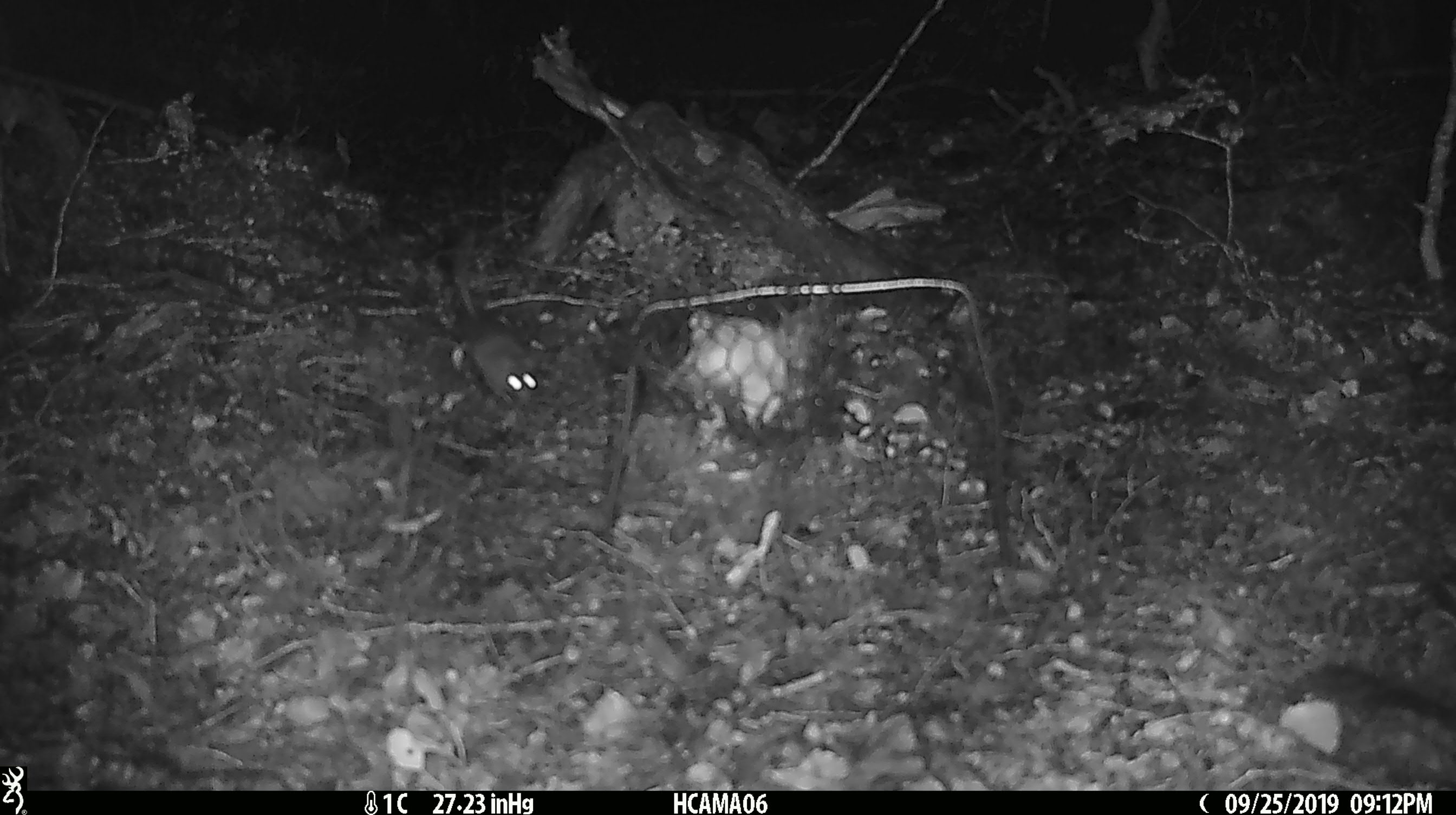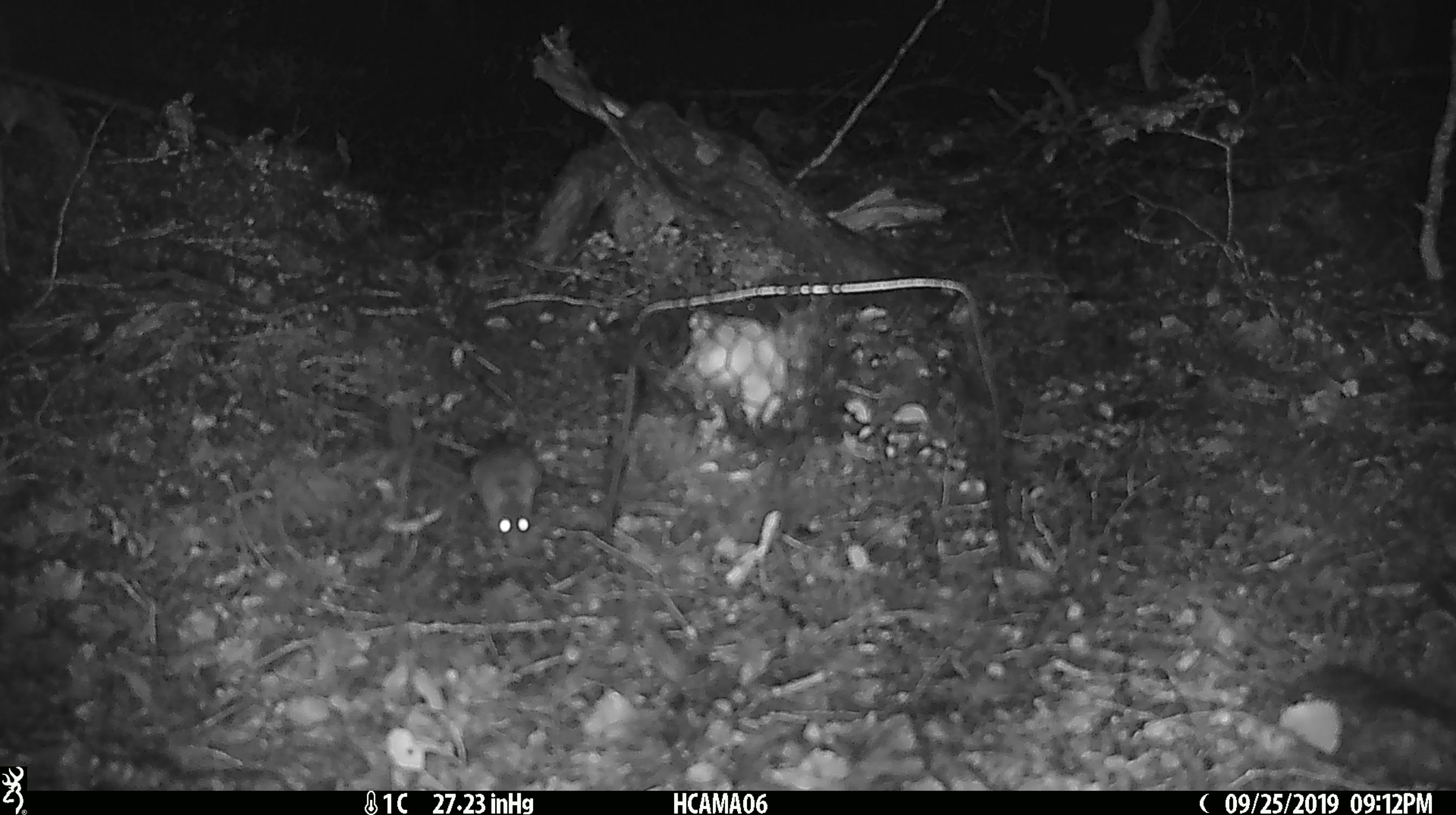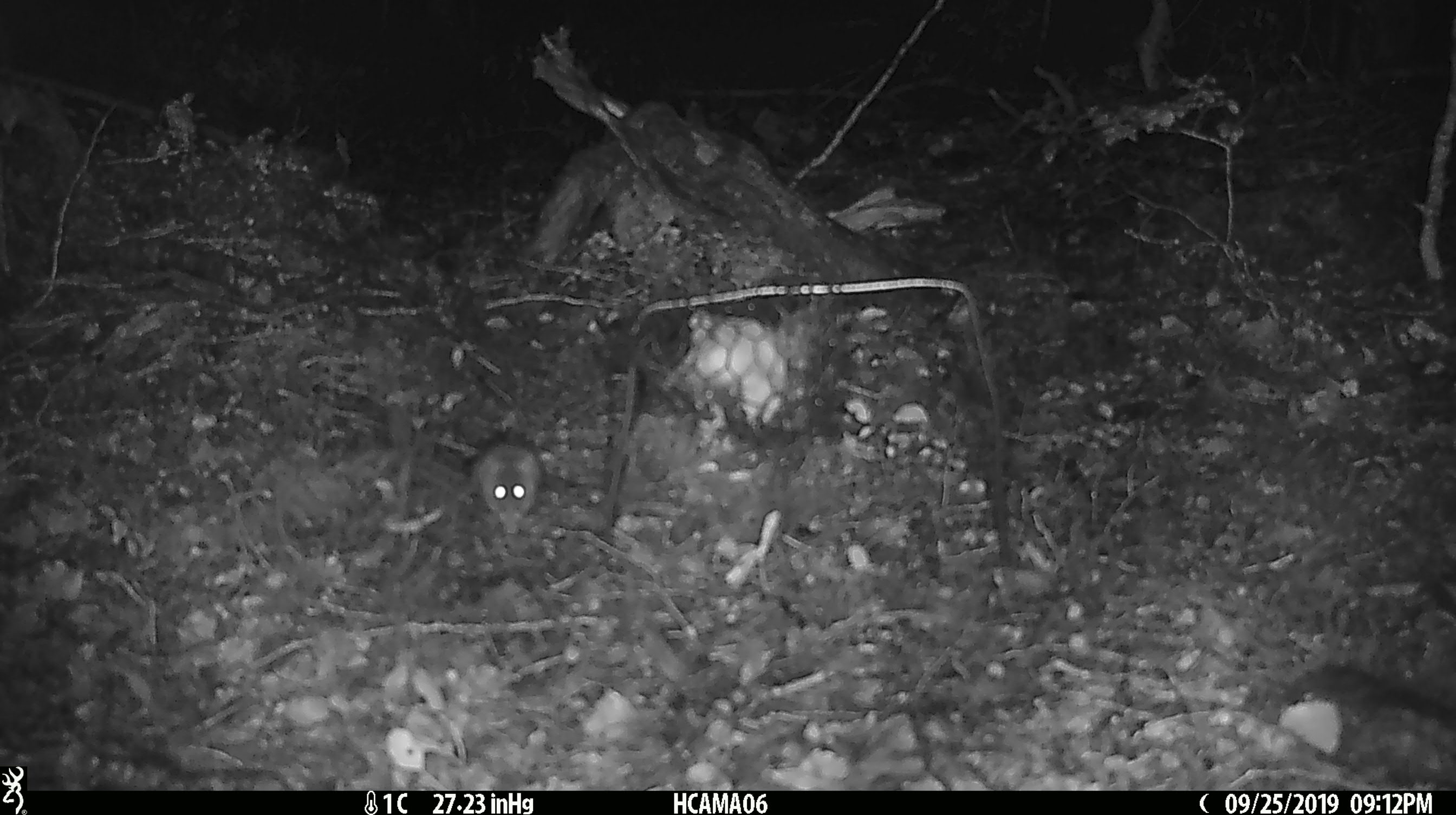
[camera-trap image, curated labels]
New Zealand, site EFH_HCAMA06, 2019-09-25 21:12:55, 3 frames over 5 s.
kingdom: Animalia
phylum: Chordata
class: Mammalia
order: Rodentia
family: Muridae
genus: Mus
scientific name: Mus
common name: mouse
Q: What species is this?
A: Mouse (Mus).